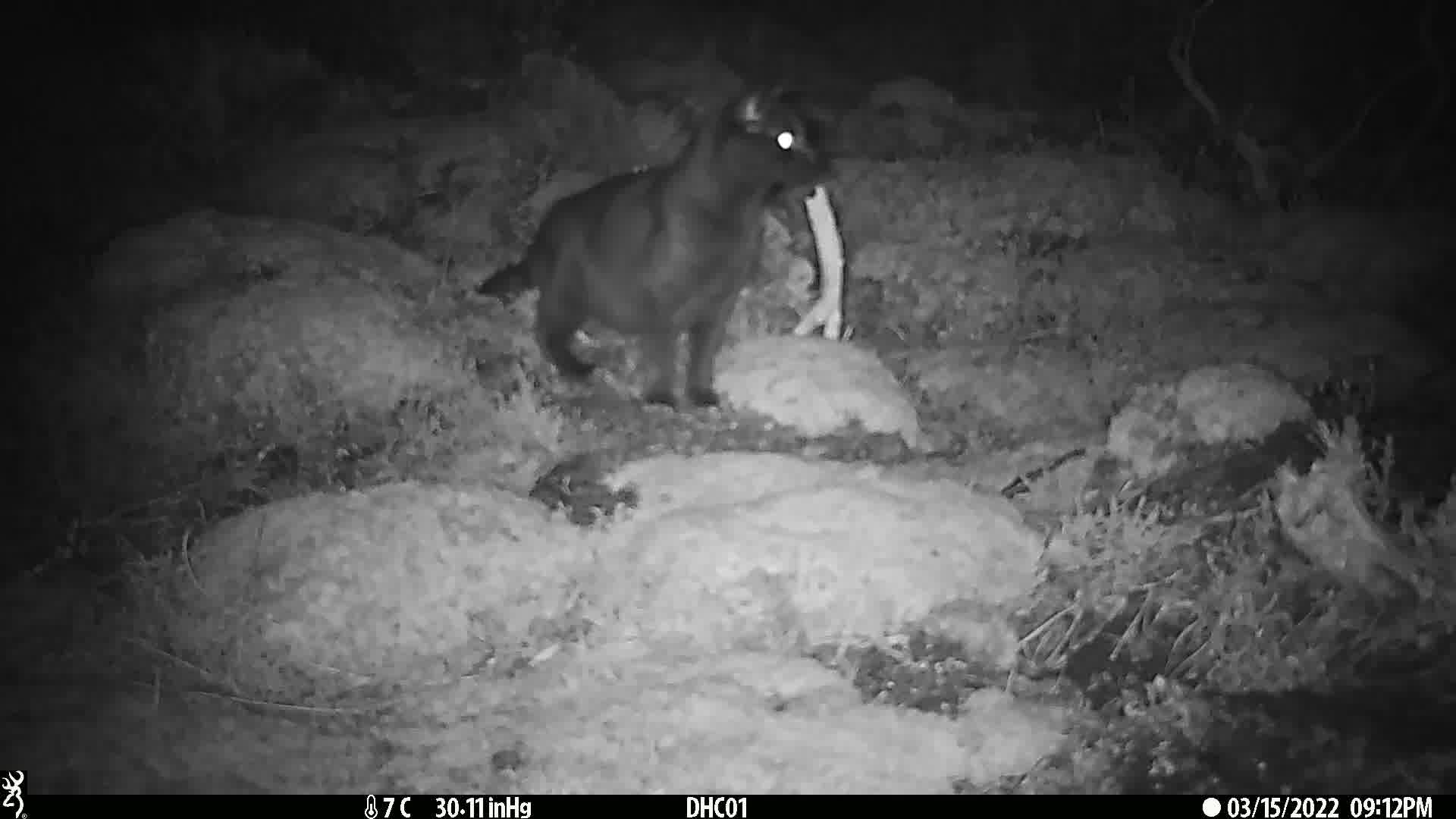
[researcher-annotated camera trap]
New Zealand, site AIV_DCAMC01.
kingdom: Animalia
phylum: Chordata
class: Mammalia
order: Carnivora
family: Felidae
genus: Felis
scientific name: Felis catus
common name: domestic cat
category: cat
Cat (domestic cat) (Felis catus).